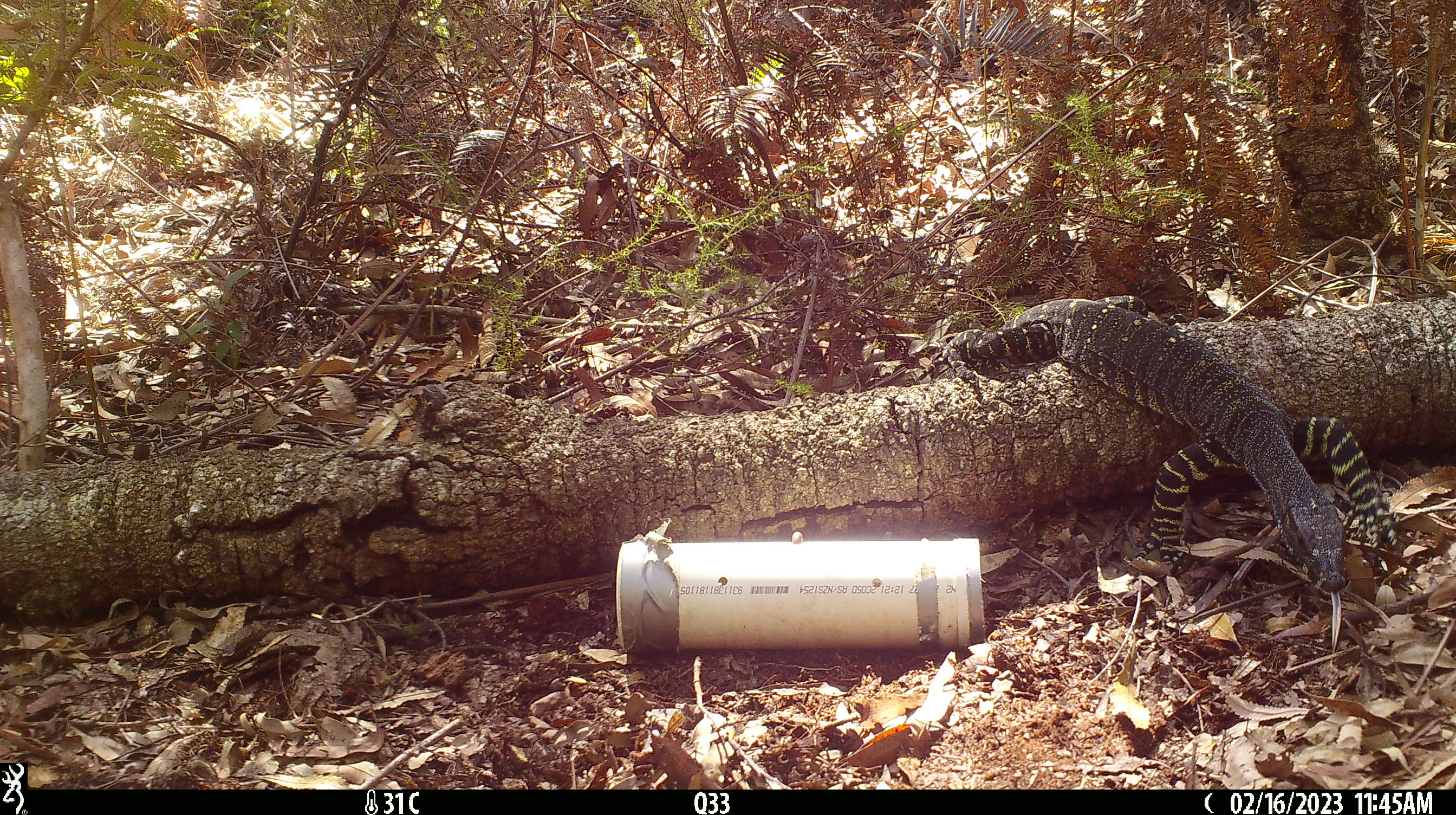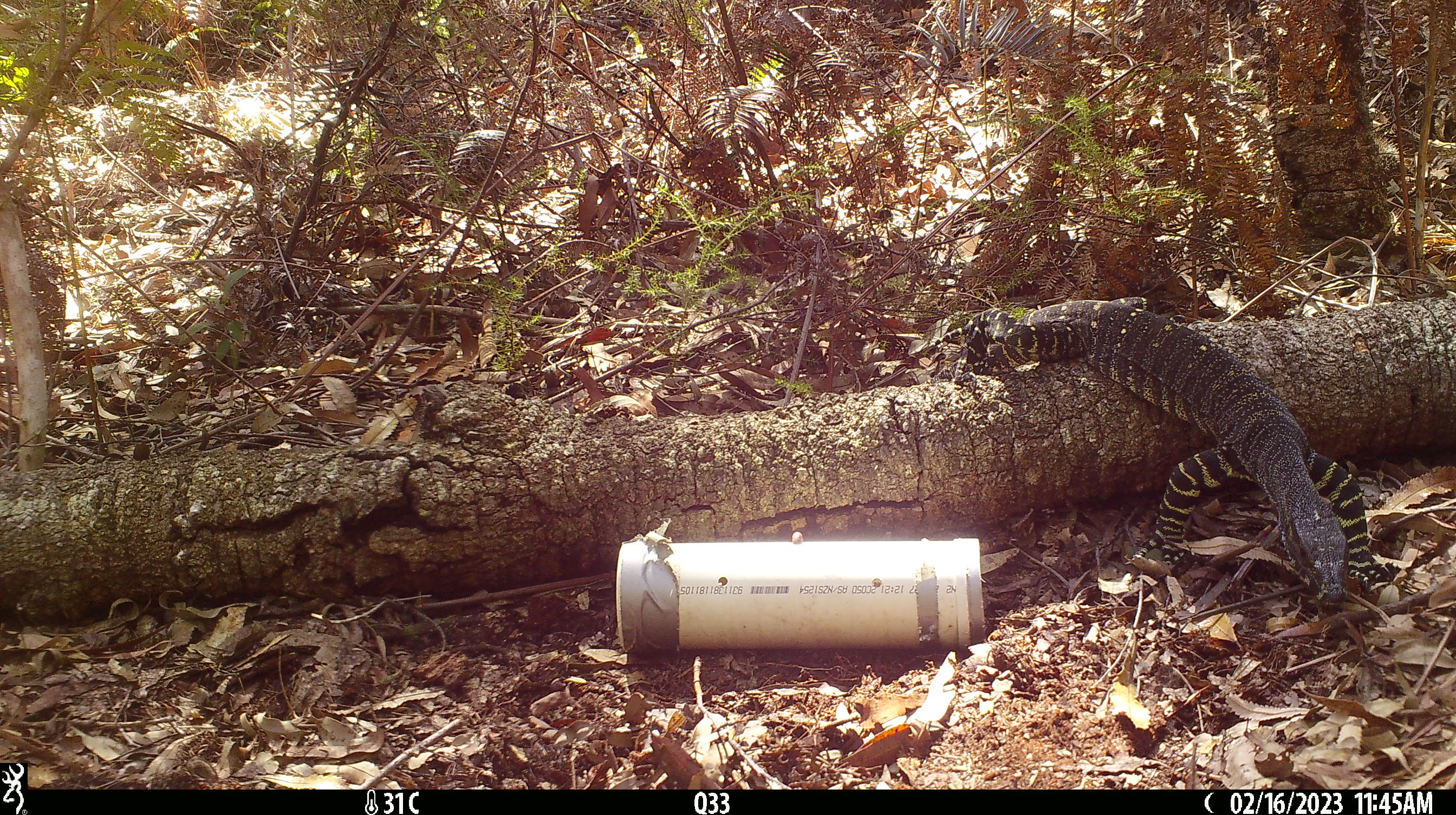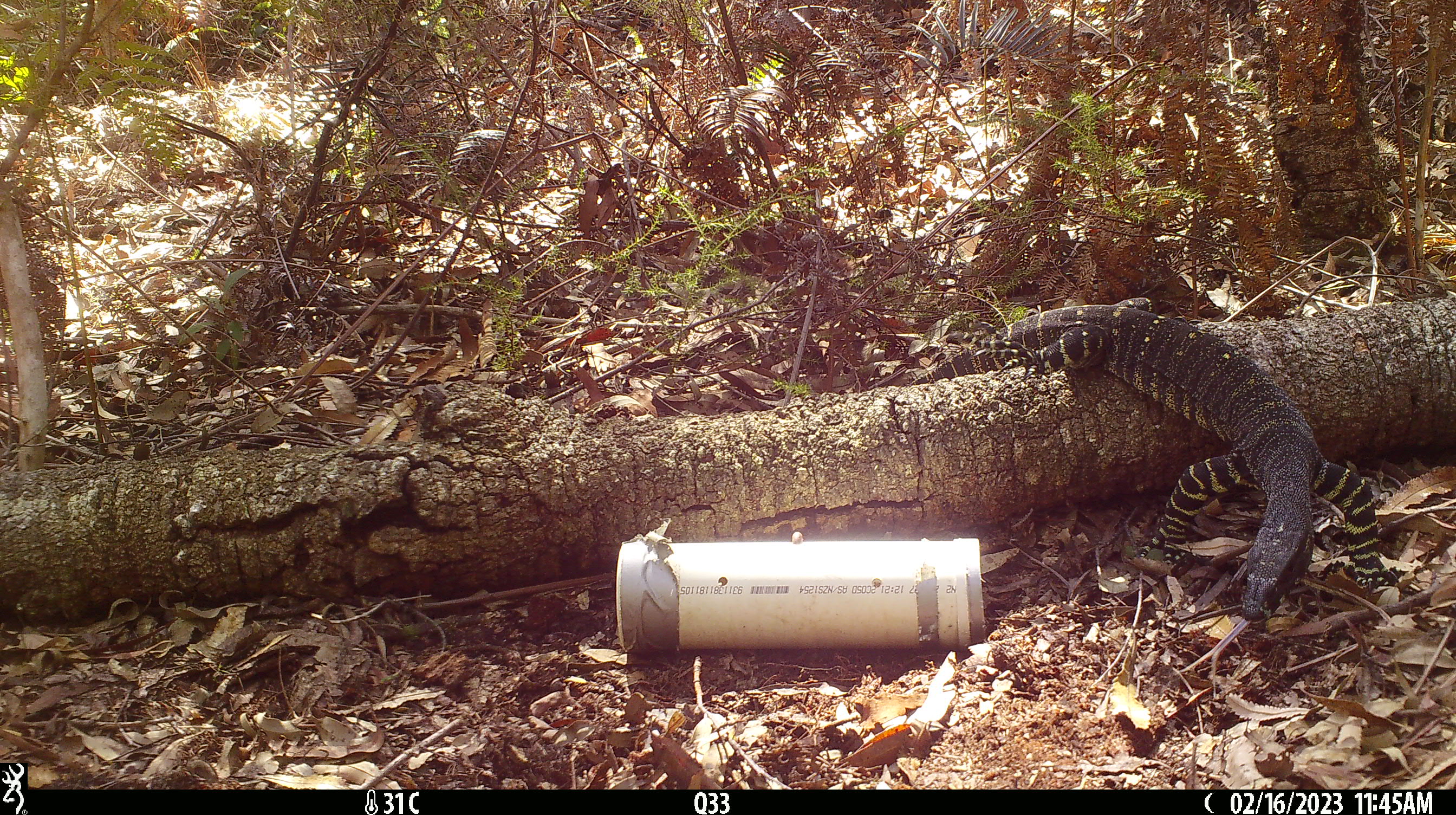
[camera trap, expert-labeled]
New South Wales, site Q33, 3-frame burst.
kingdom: Animalia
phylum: Chordata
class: Reptilia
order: Squamata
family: Varanidae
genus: Varanus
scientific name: Varanus varius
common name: lace monitor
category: goanna